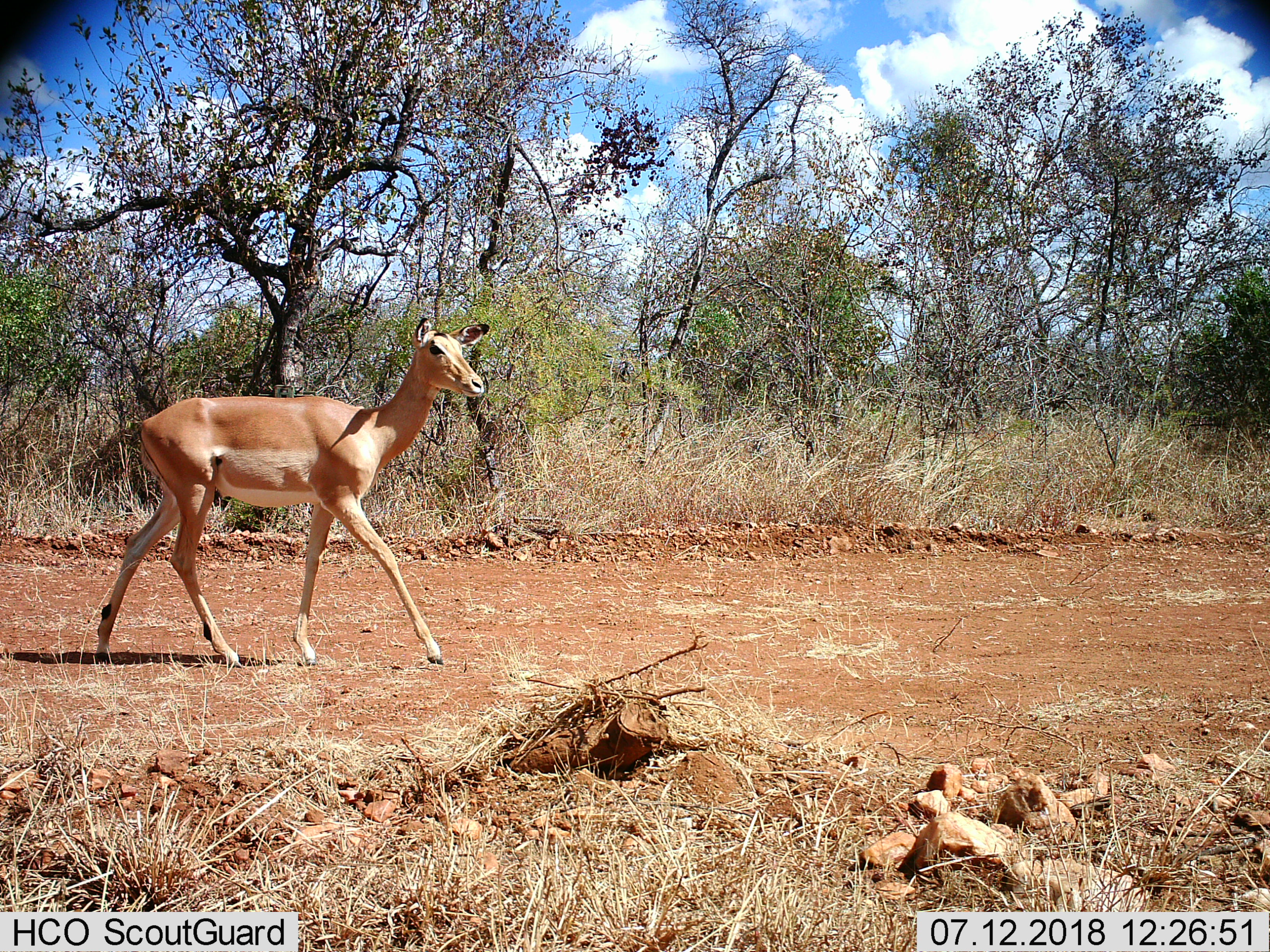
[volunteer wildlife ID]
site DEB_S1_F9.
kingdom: Animalia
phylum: Chordata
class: Mammalia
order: Artiodactyla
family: Bovidae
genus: Aepyceros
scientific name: Aepyceros melampus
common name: impala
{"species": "impala (Aepyceros melampus)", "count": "1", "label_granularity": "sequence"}